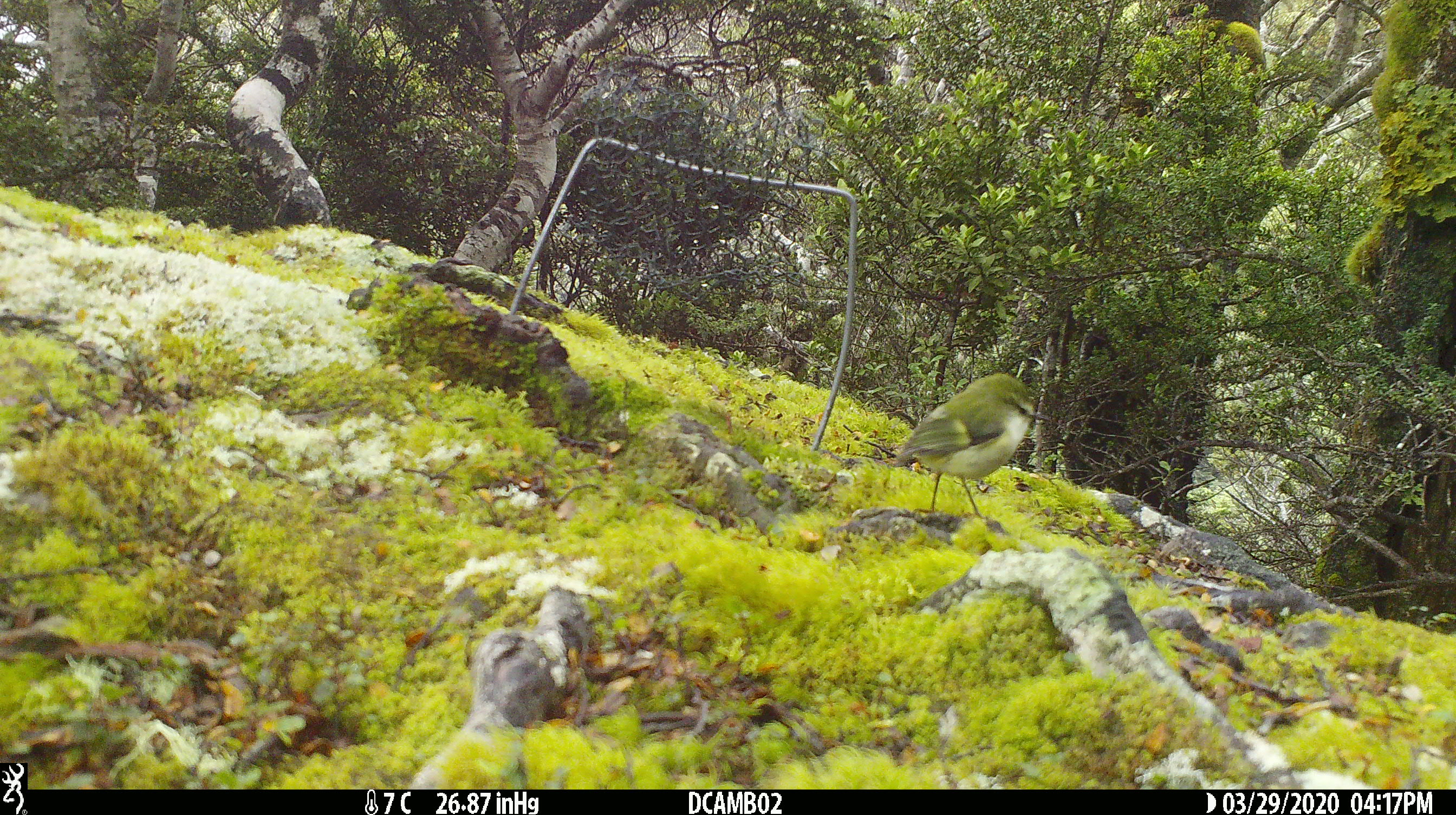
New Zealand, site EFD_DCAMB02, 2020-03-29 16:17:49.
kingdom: Animalia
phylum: Chordata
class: Aves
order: Passeriformes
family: Acanthisittidae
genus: Acanthisitta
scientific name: Acanthisitta chloris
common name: rifleman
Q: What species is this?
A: Rifleman (Acanthisitta chloris).